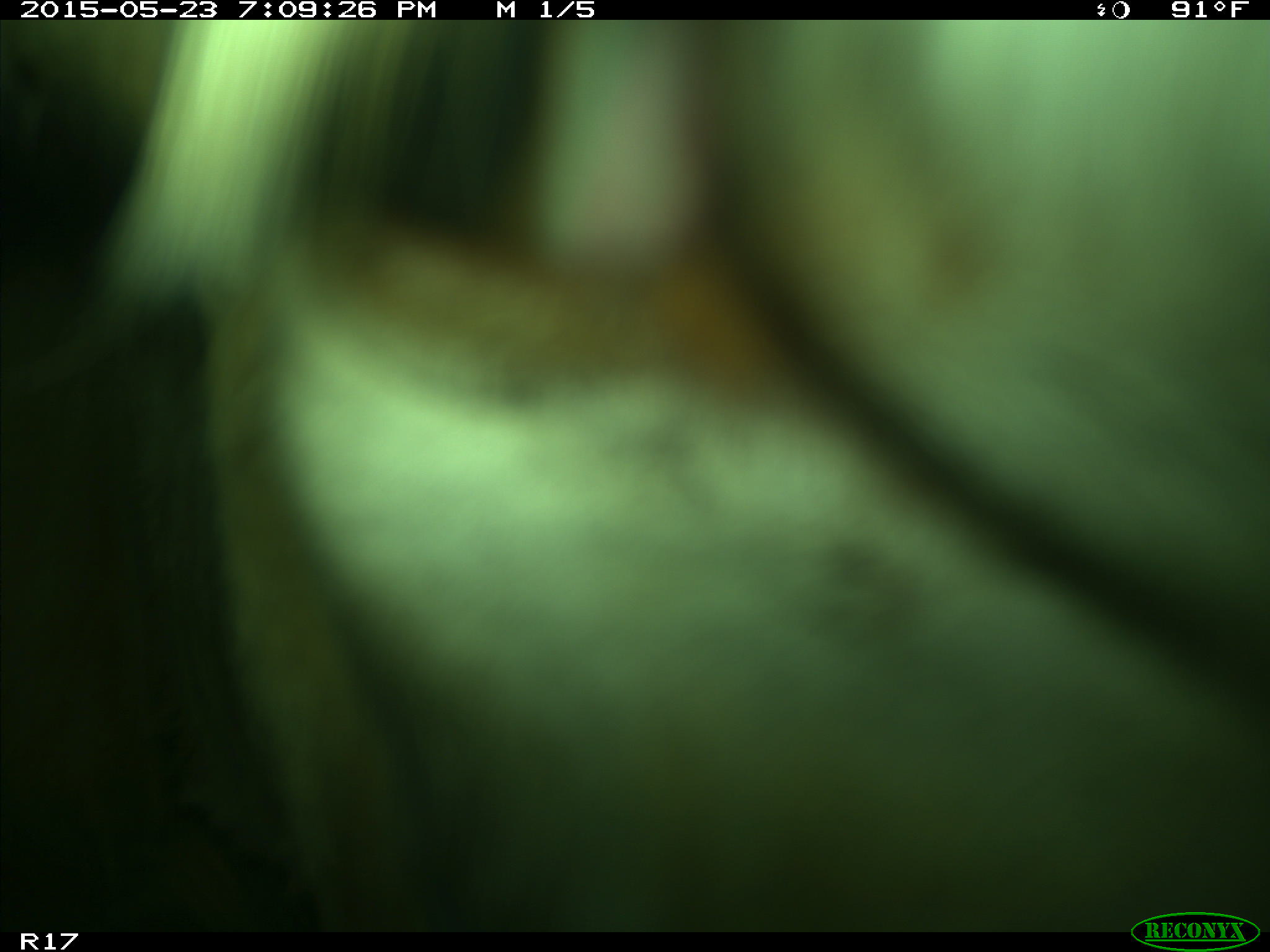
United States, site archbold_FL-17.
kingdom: Animalia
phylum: Chordata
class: Mammalia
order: Artiodactyla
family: Bovidae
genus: Bos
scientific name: Bos taurus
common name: domestic cow